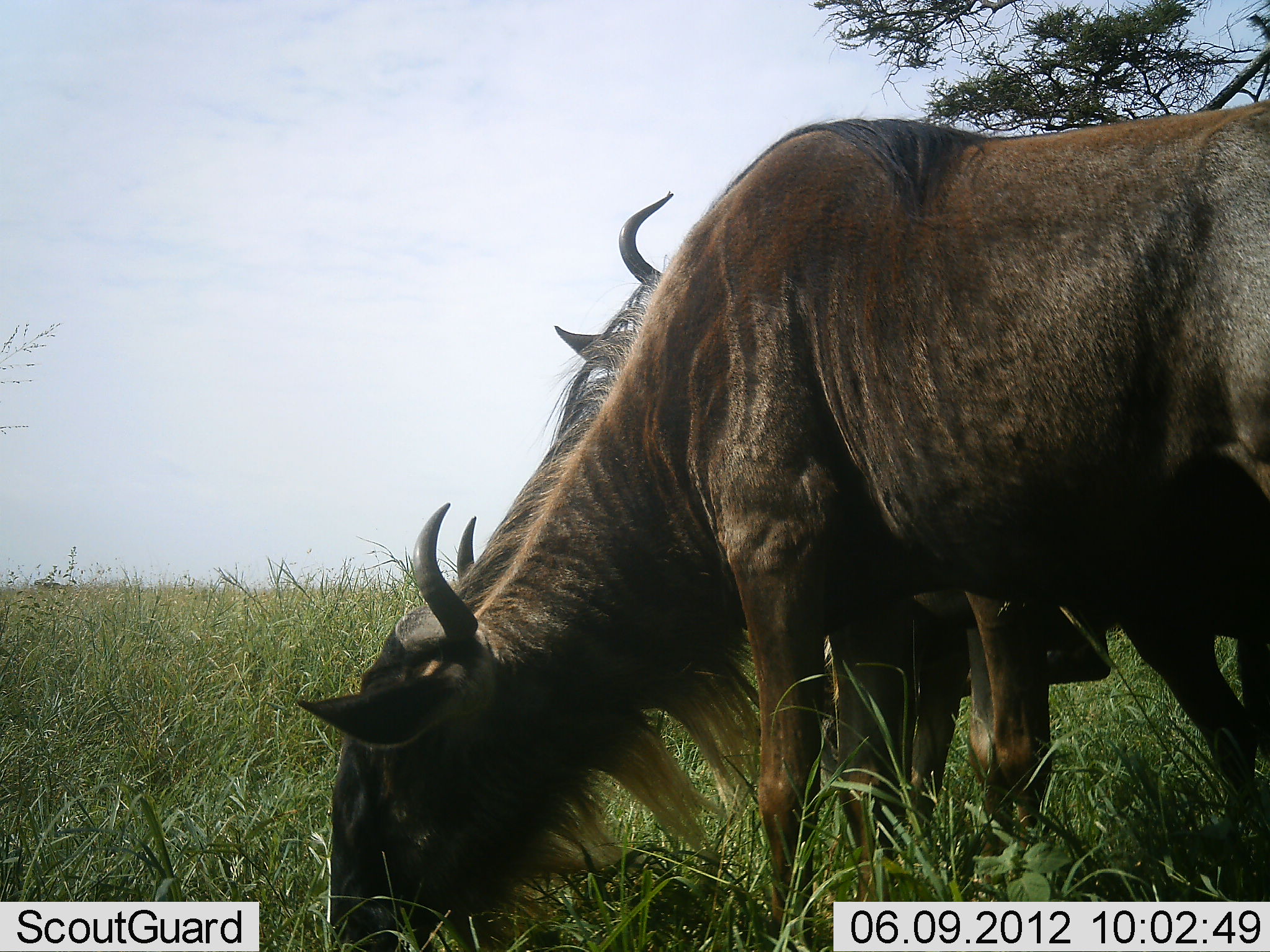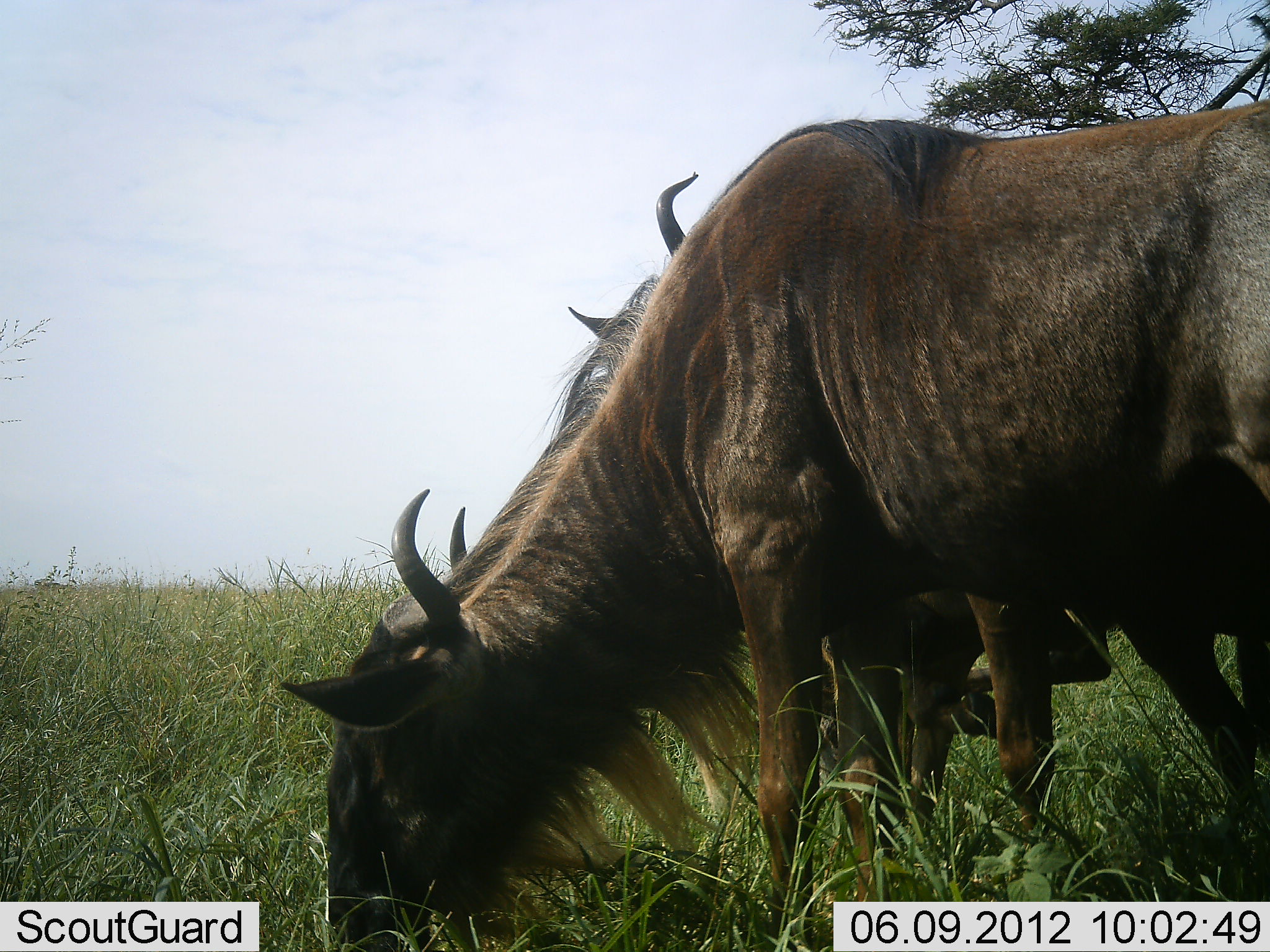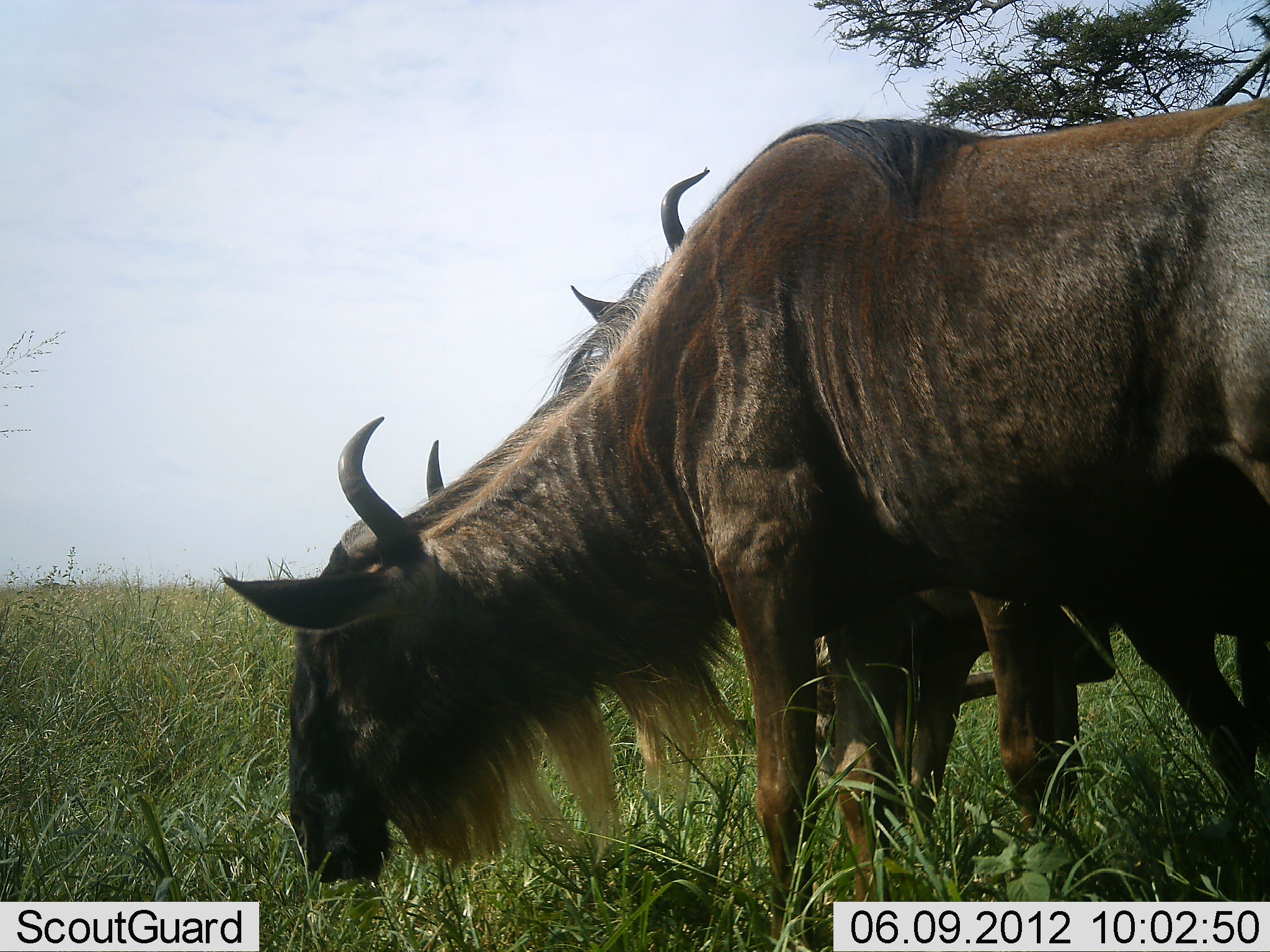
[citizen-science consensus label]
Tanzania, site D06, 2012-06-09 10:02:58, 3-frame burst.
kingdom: Animalia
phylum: Chordata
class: Mammalia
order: Artiodactyla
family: Bovidae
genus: Connochaetes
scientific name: Connochaetes taurinus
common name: blue wildebeest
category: wildebeest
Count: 3.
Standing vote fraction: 30%.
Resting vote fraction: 0%.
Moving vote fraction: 0%.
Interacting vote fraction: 0%.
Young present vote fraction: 0%.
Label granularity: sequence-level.